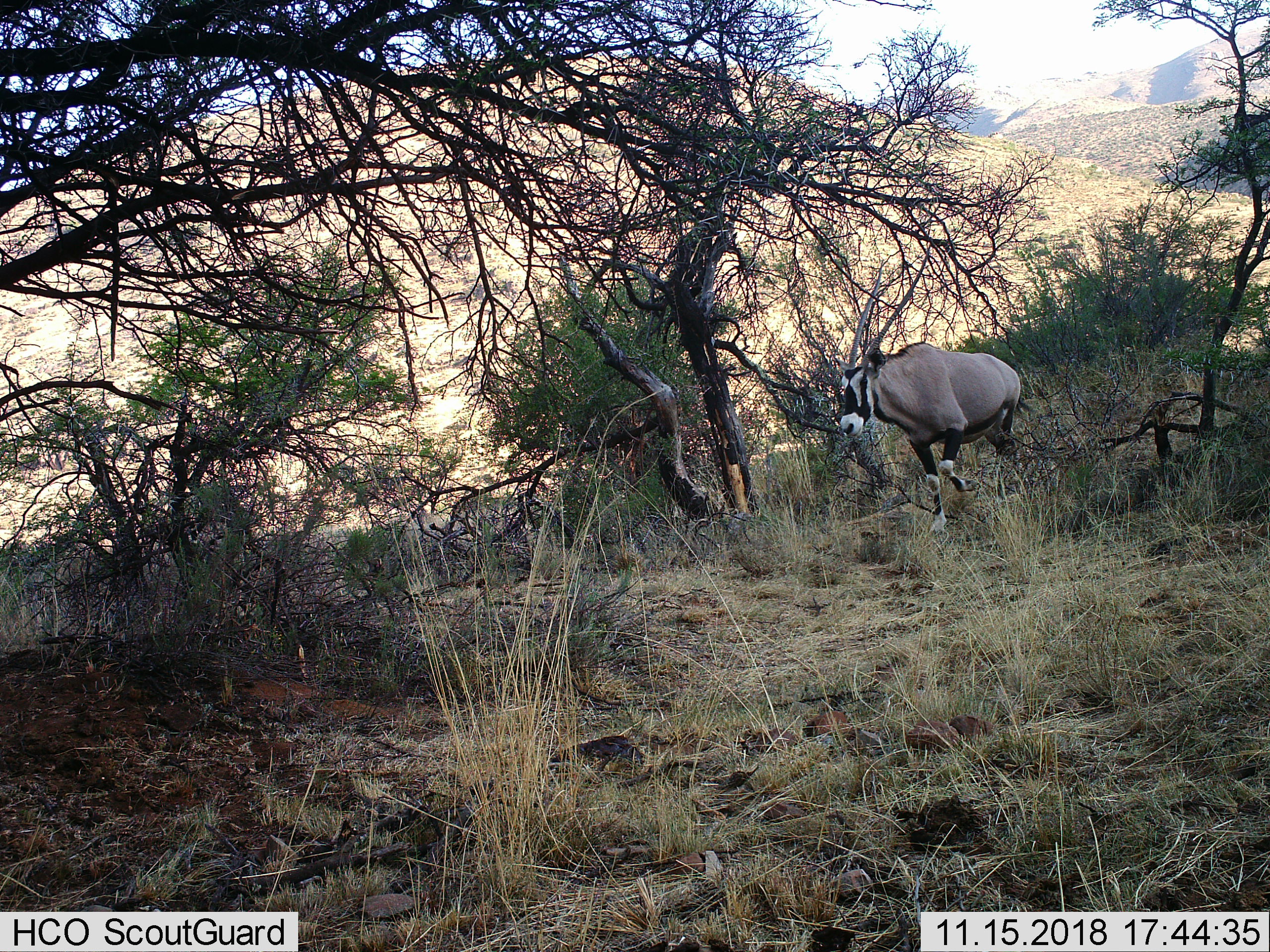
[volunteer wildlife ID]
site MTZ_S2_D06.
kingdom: Animalia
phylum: Chordata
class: Mammalia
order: Artiodactyla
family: Bovidae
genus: Oryx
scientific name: Oryx gazella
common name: gemsbok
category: oryx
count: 1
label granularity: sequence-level